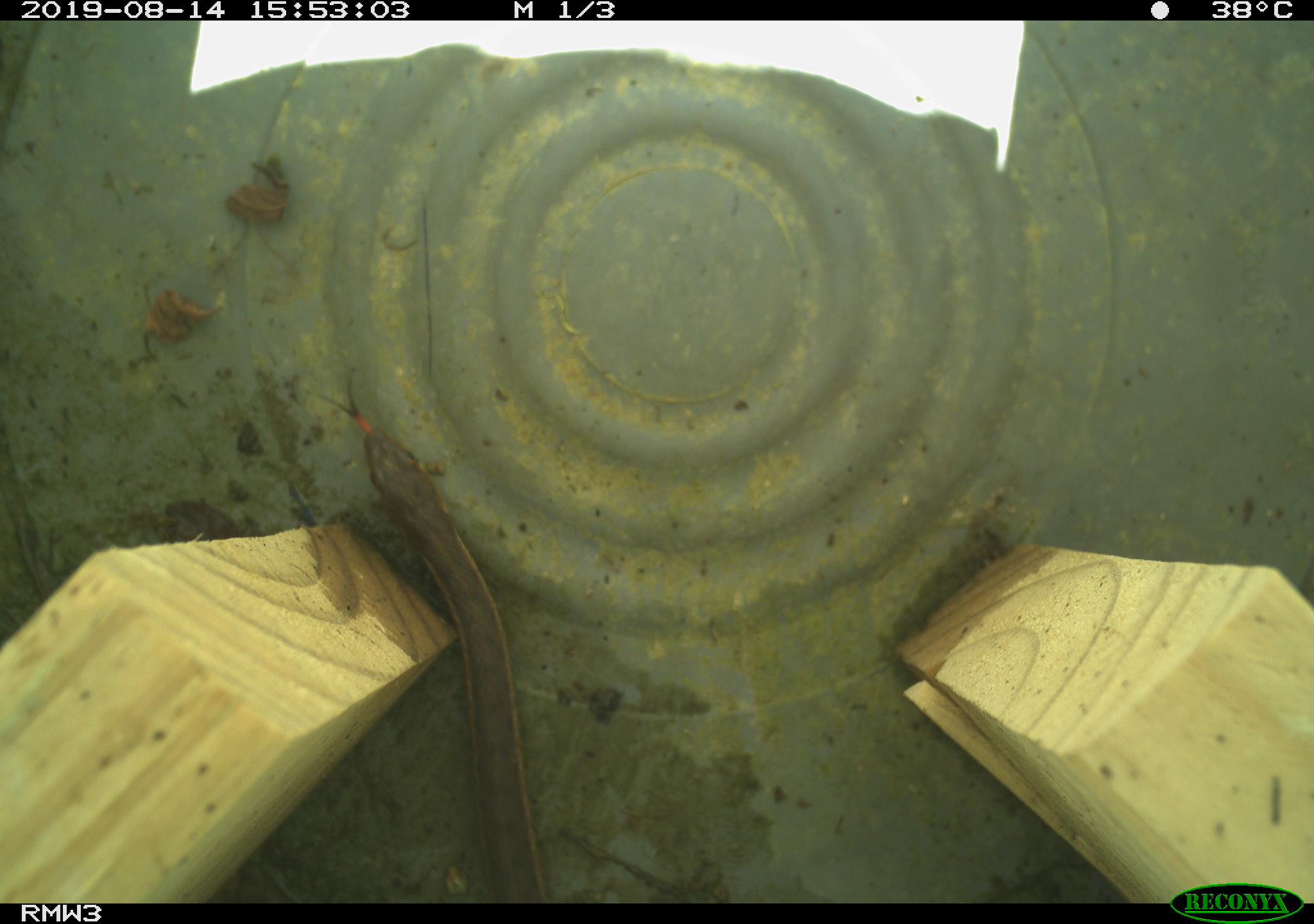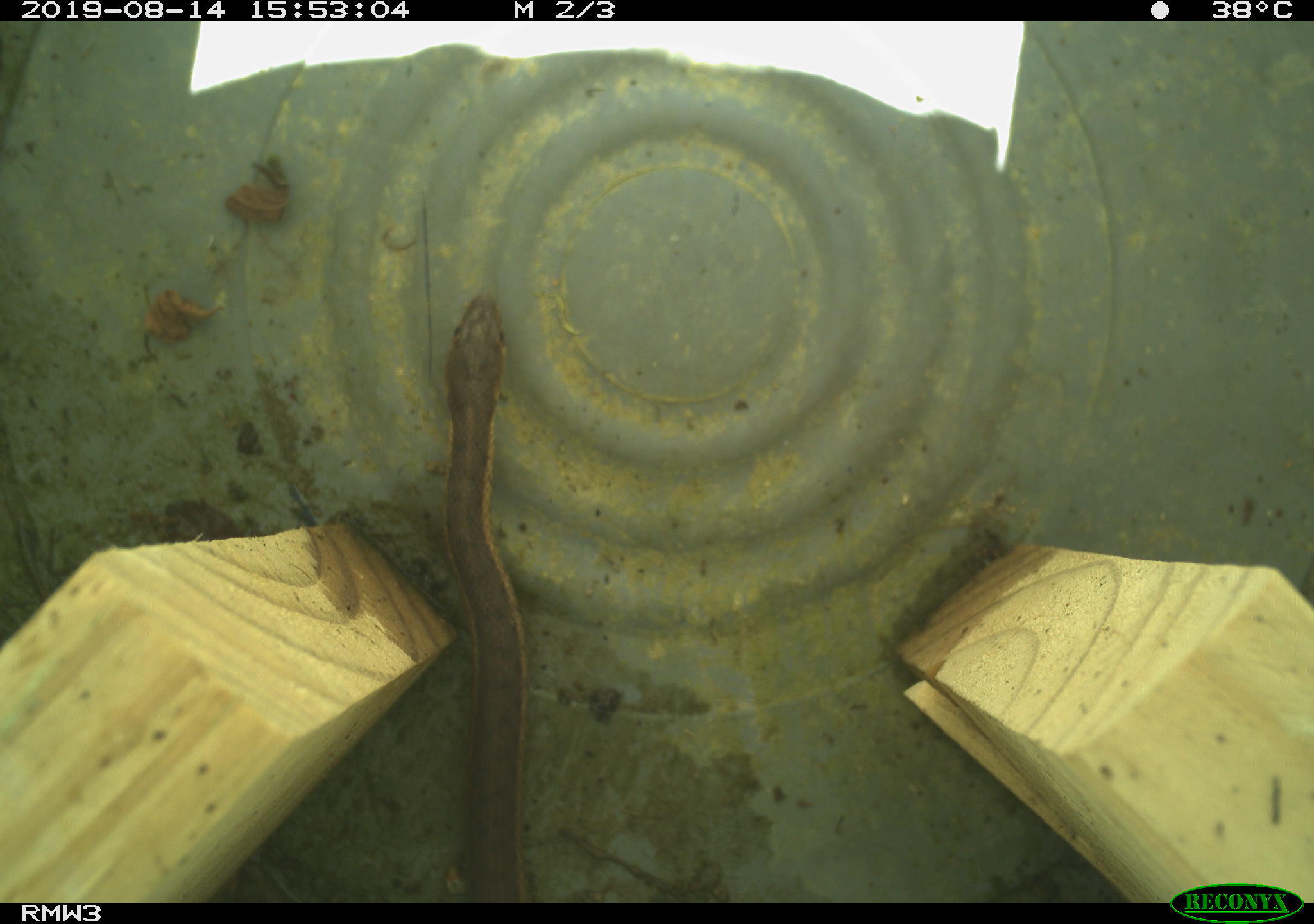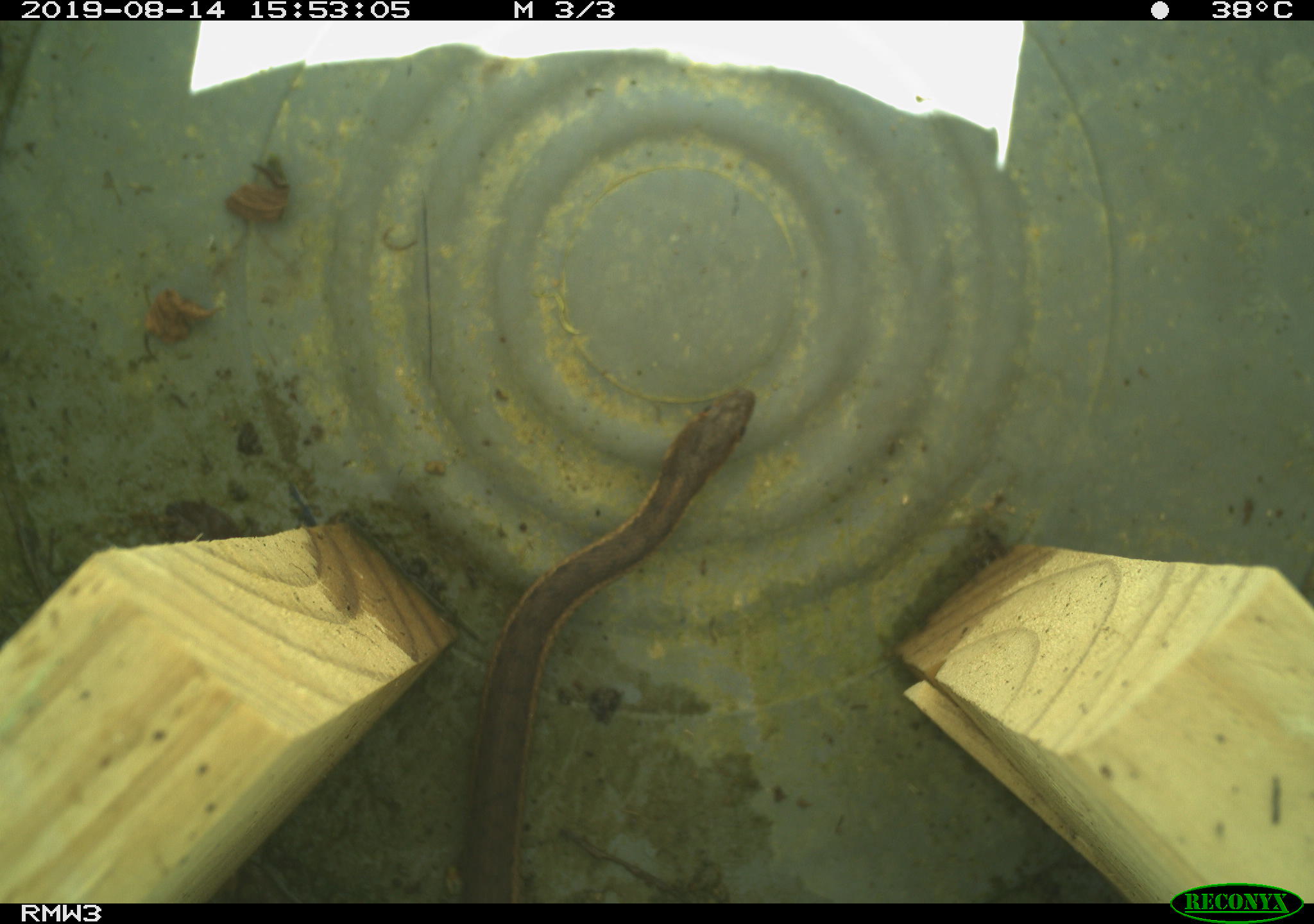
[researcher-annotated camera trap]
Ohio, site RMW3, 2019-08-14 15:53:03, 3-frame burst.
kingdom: Animalia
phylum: Chordata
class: Reptilia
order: Squamata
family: Colubridae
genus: Thamnophis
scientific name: Thamnophis sirtalis sirtalis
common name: eastern gartersnake